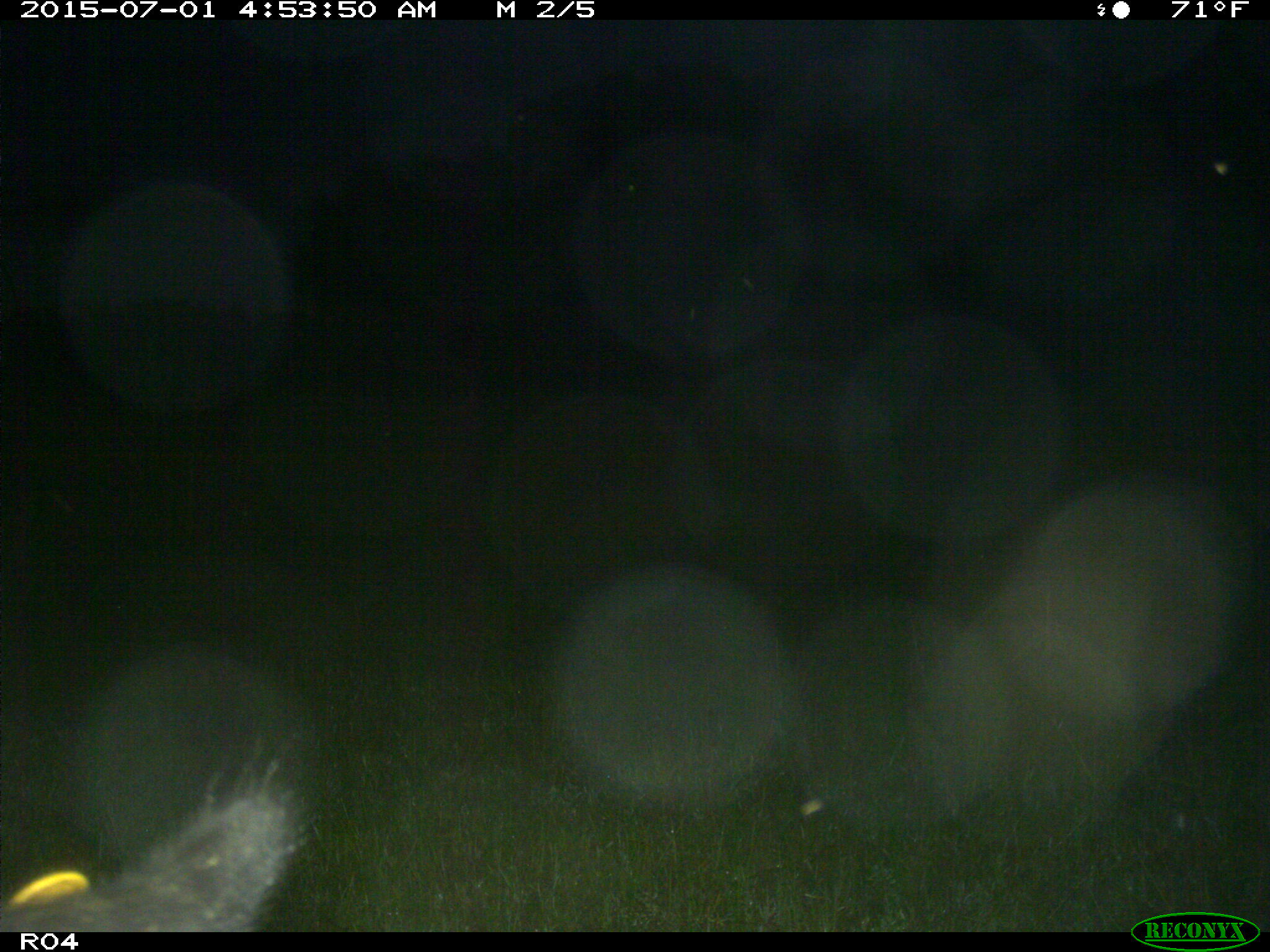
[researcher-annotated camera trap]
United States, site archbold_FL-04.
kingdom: Animalia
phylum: Chordata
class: Mammalia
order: Artiodactyla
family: Suidae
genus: Sus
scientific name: Sus scrofa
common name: wild boar